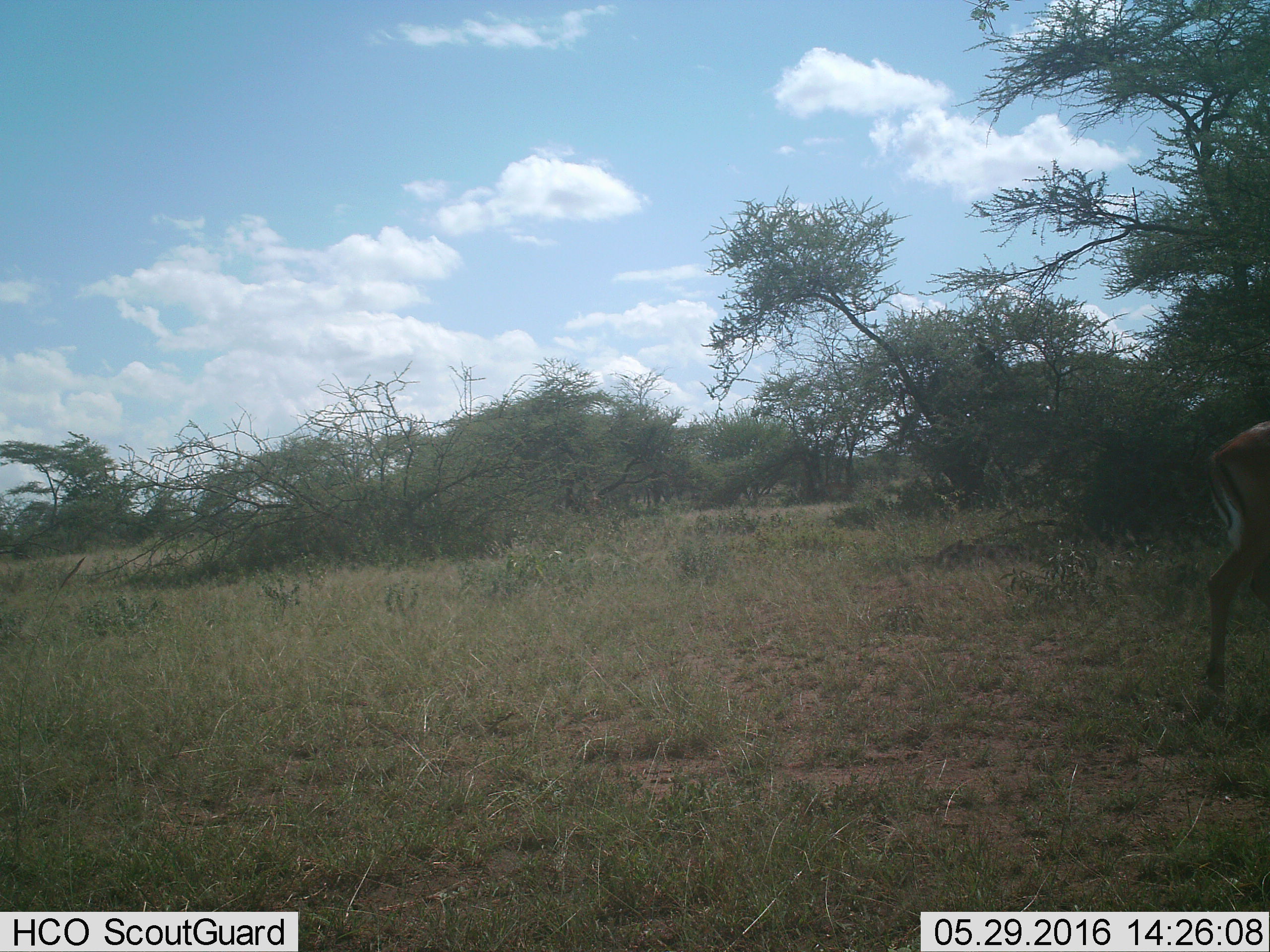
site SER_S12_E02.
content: unidentified animal